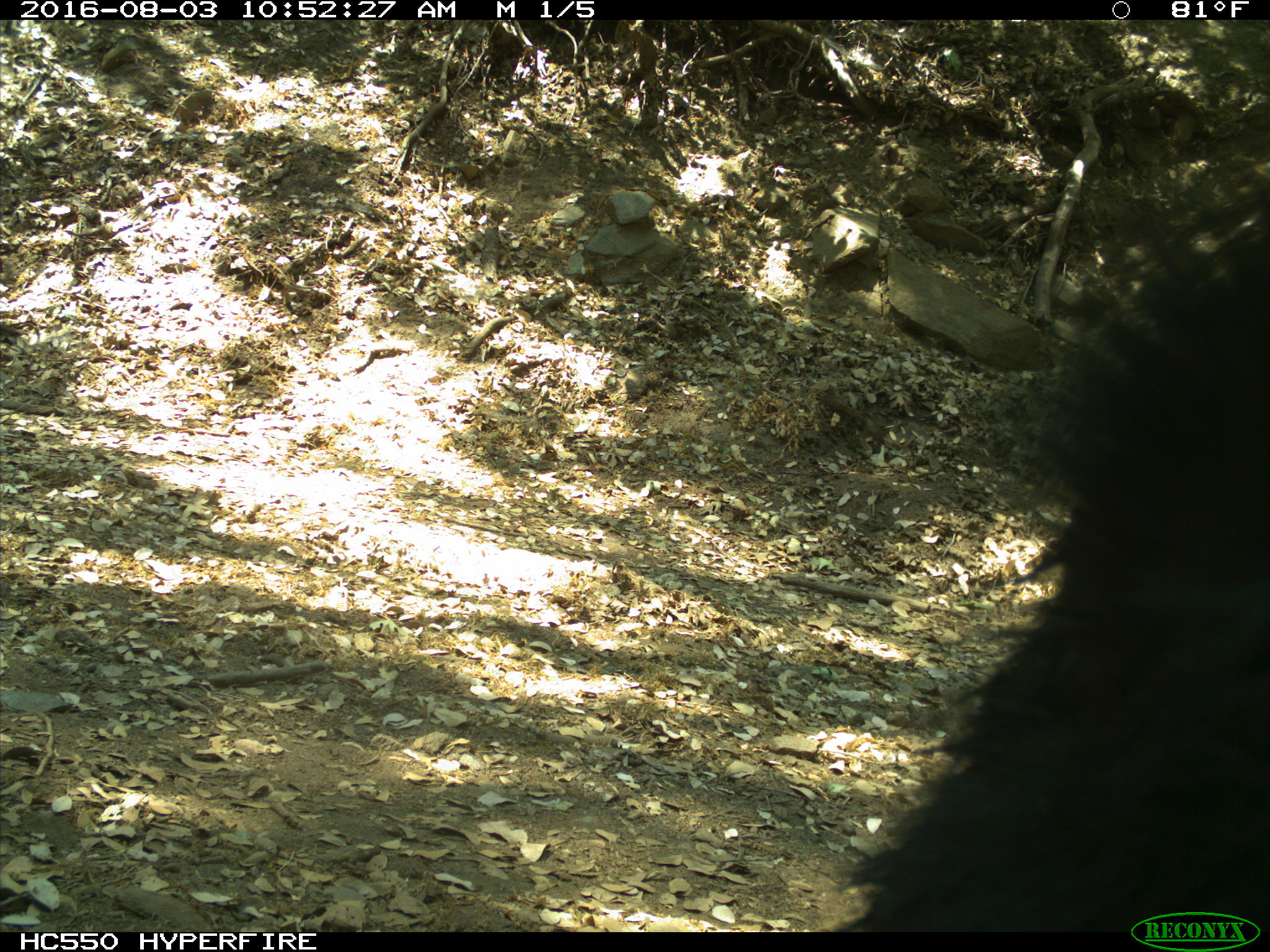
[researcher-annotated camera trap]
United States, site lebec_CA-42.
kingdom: Animalia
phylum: Chordata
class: Mammalia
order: Carnivora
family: Ursidae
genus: Ursus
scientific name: Ursus americanus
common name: american black bear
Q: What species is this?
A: Ursus americanus (american black bear).